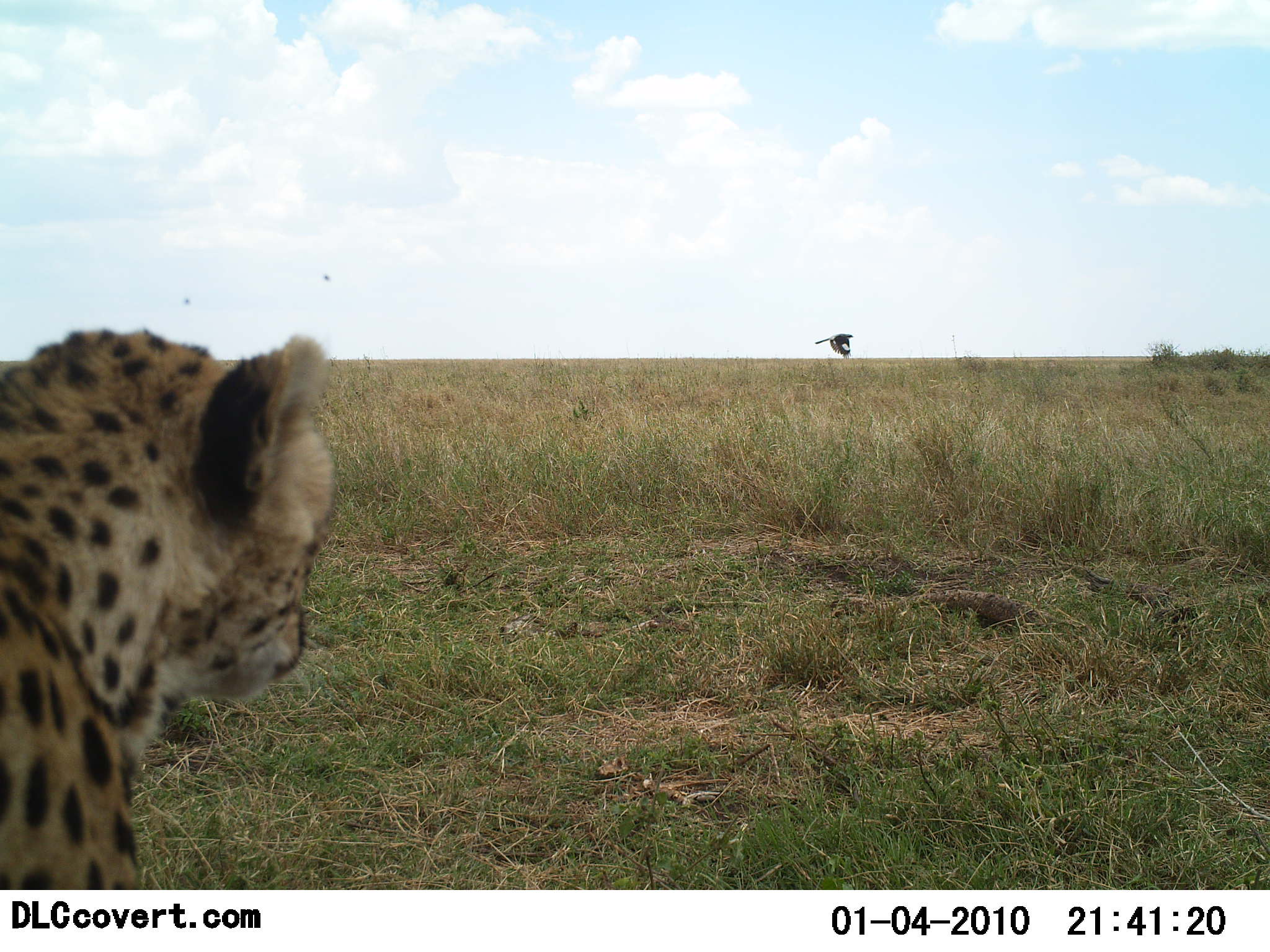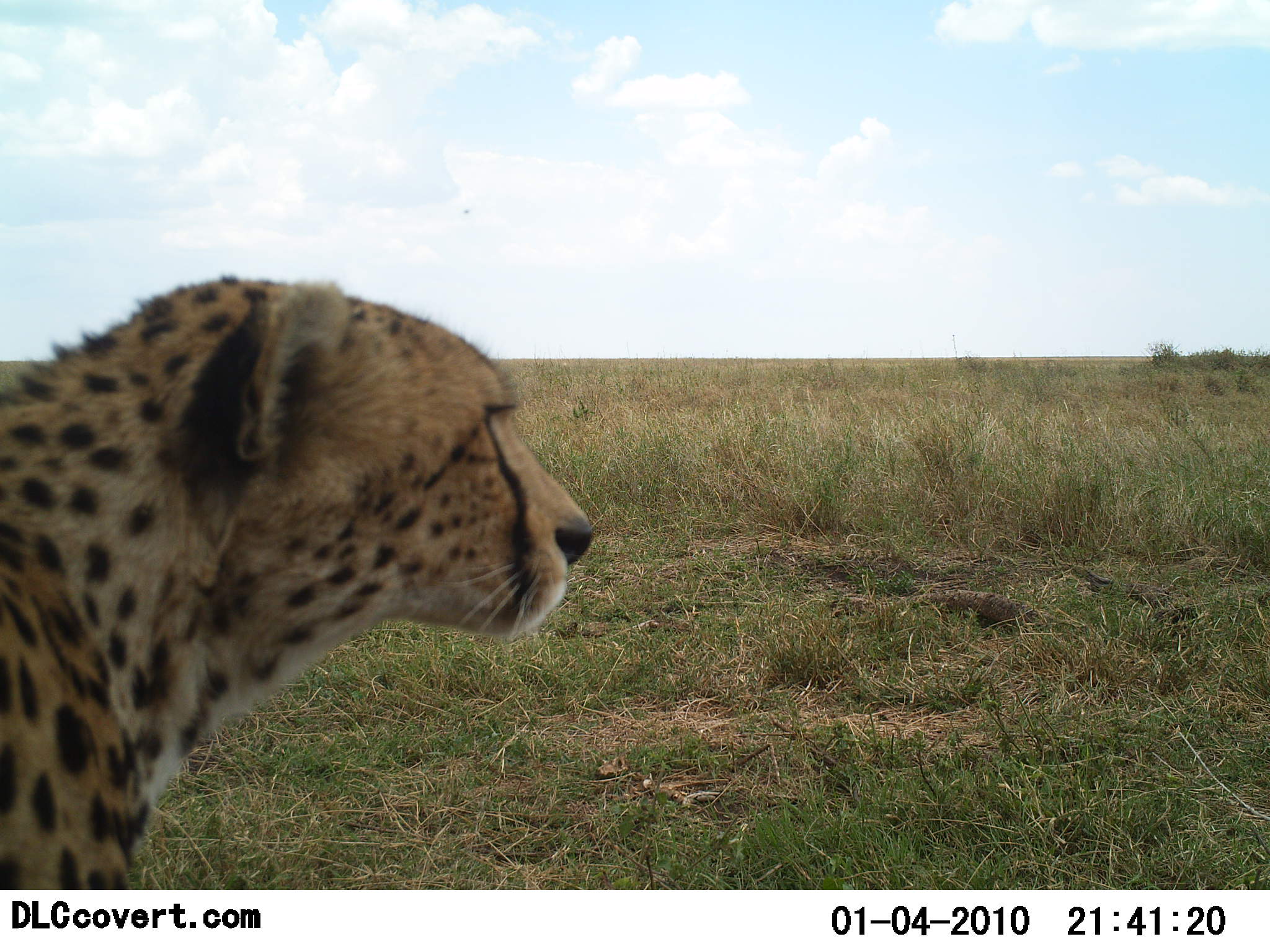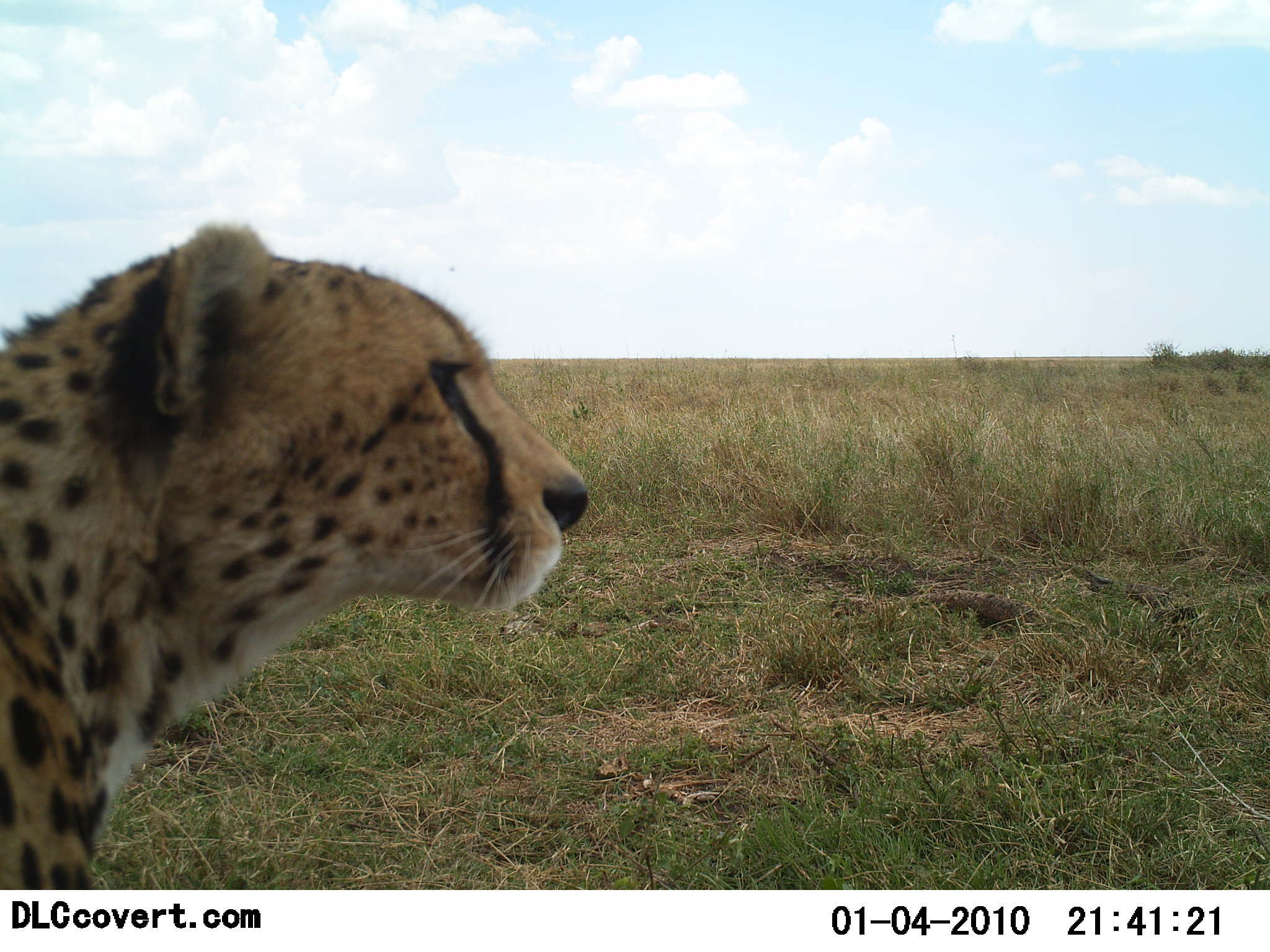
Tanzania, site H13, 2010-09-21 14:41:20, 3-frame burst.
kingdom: Animalia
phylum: Chordata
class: Mammalia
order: Carnivora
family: Felidae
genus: Acinonyx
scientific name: Acinonyx jubatus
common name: cheetah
Cheetah (Acinonyx jubatus), count 1. Behavior (volunteer vote fractions): standing 82%, resting 9%, moving 9%, interacting 0%. Young present (vote fraction): 0%. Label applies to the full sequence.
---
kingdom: Animalia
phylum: Chordata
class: Aves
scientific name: Aves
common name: bird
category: otherbird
Otherbird (bird) (Aves), count 1. Behavior (volunteer vote fractions): standing 0%, resting 0%, moving 100%, interacting 0%. Young present (vote fraction): 0%. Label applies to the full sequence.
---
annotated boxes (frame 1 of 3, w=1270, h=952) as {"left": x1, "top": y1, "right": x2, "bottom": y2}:
animal: {"left": 0, "top": 325, "right": 339, "bottom": 890}; {"left": 0, "top": 327, "right": 334, "bottom": 889}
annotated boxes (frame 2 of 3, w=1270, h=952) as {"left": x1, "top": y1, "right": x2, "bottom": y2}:
animal: {"left": 0, "top": 276, "right": 594, "bottom": 889}; {"left": 1, "top": 277, "right": 594, "bottom": 891}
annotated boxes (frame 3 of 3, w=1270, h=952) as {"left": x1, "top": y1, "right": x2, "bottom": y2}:
animal: {"left": 0, "top": 221, "right": 591, "bottom": 889}; {"left": 1, "top": 220, "right": 590, "bottom": 889}